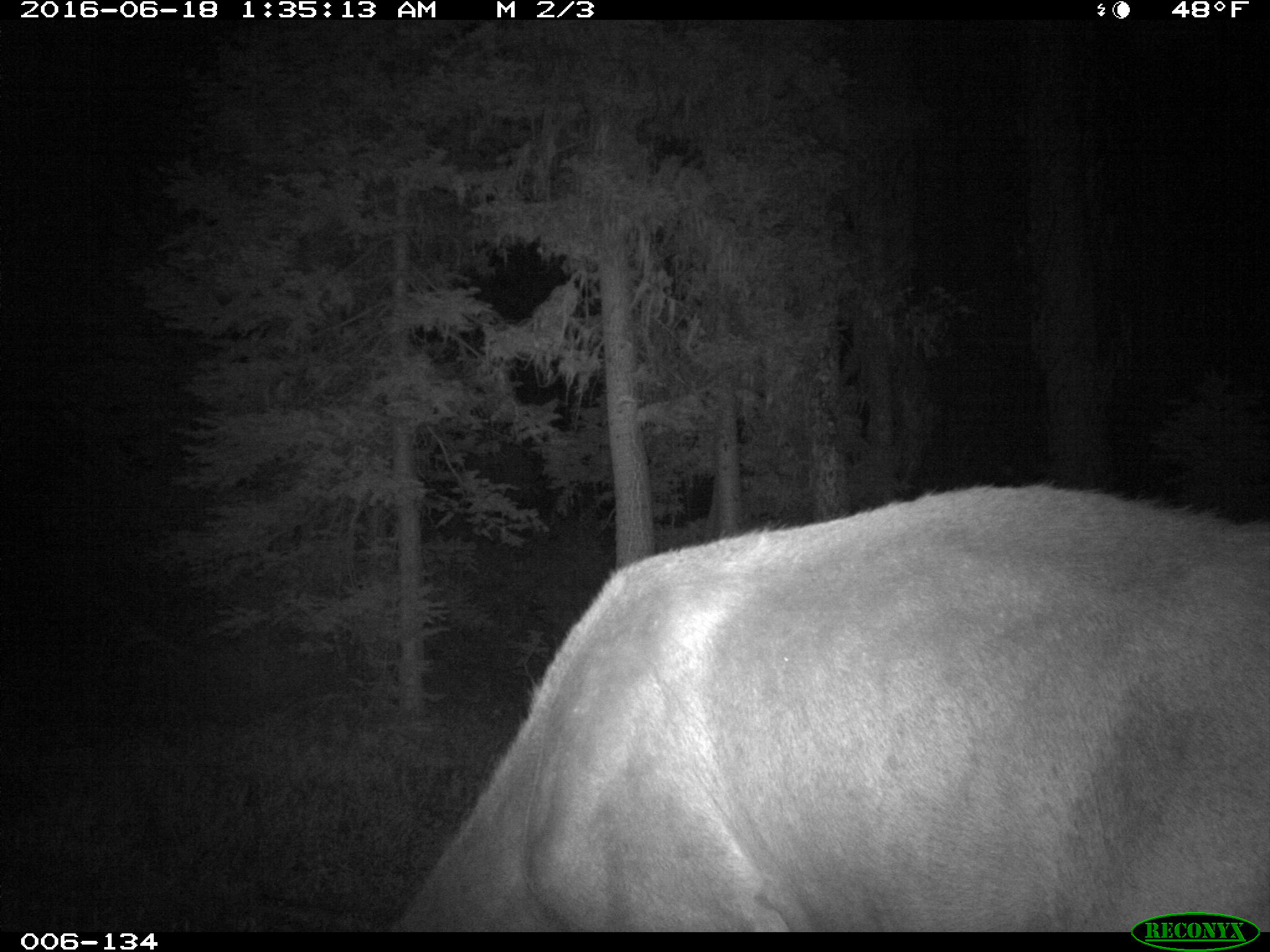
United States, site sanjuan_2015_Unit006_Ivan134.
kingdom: Animalia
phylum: Chordata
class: Mammalia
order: Artiodactyla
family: Cervidae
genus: Cervus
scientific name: Cervus elaphus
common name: red deer